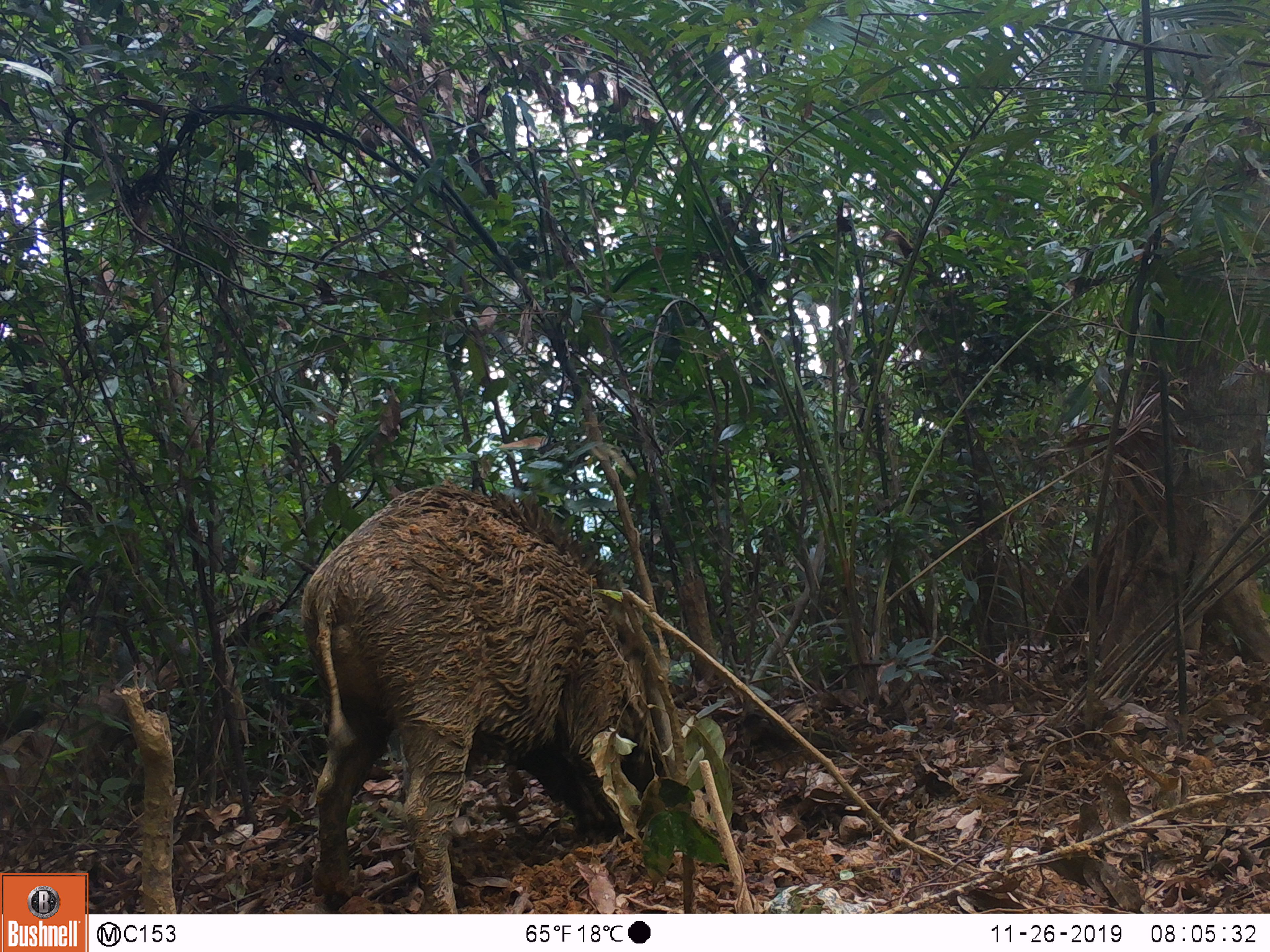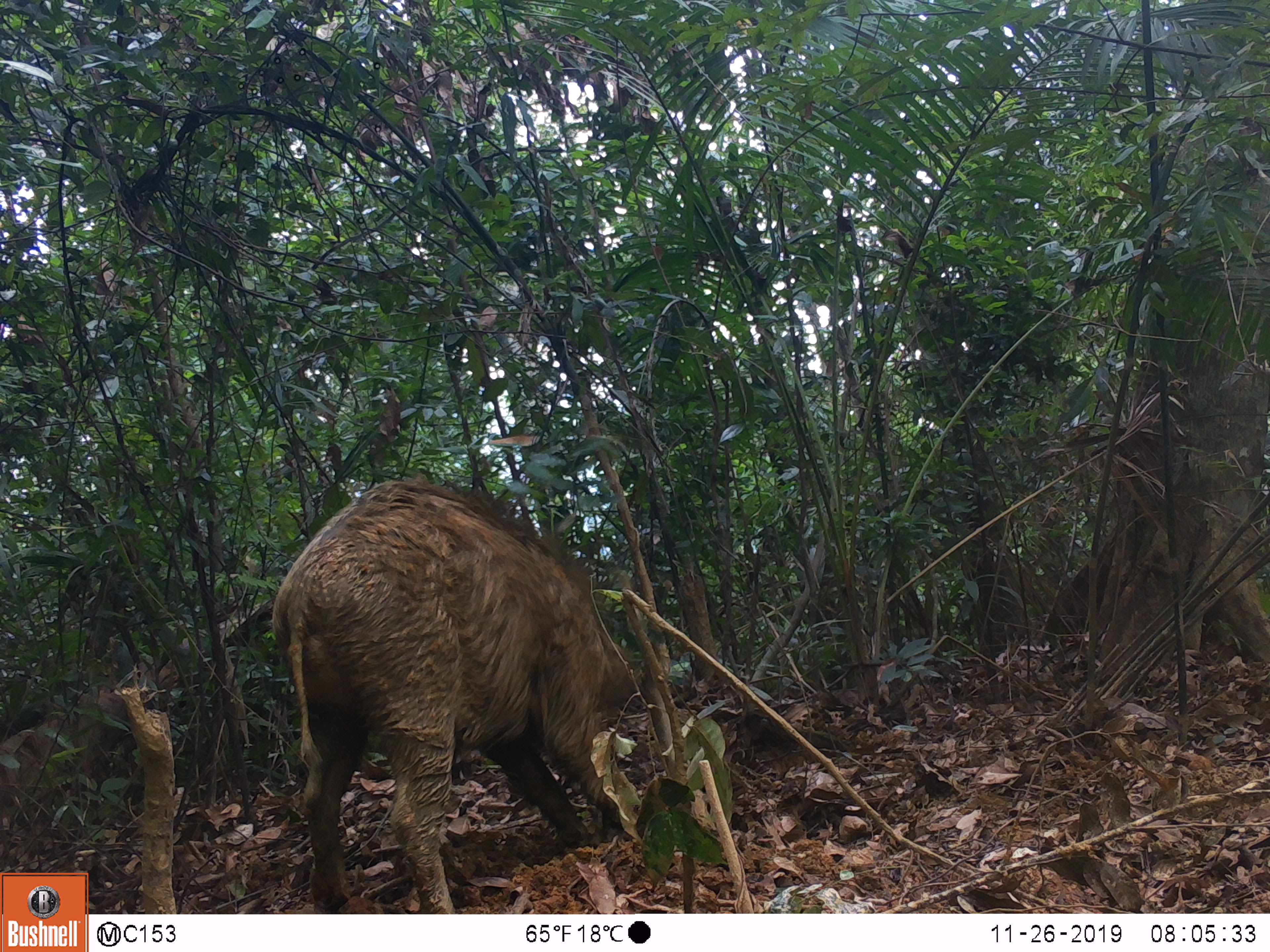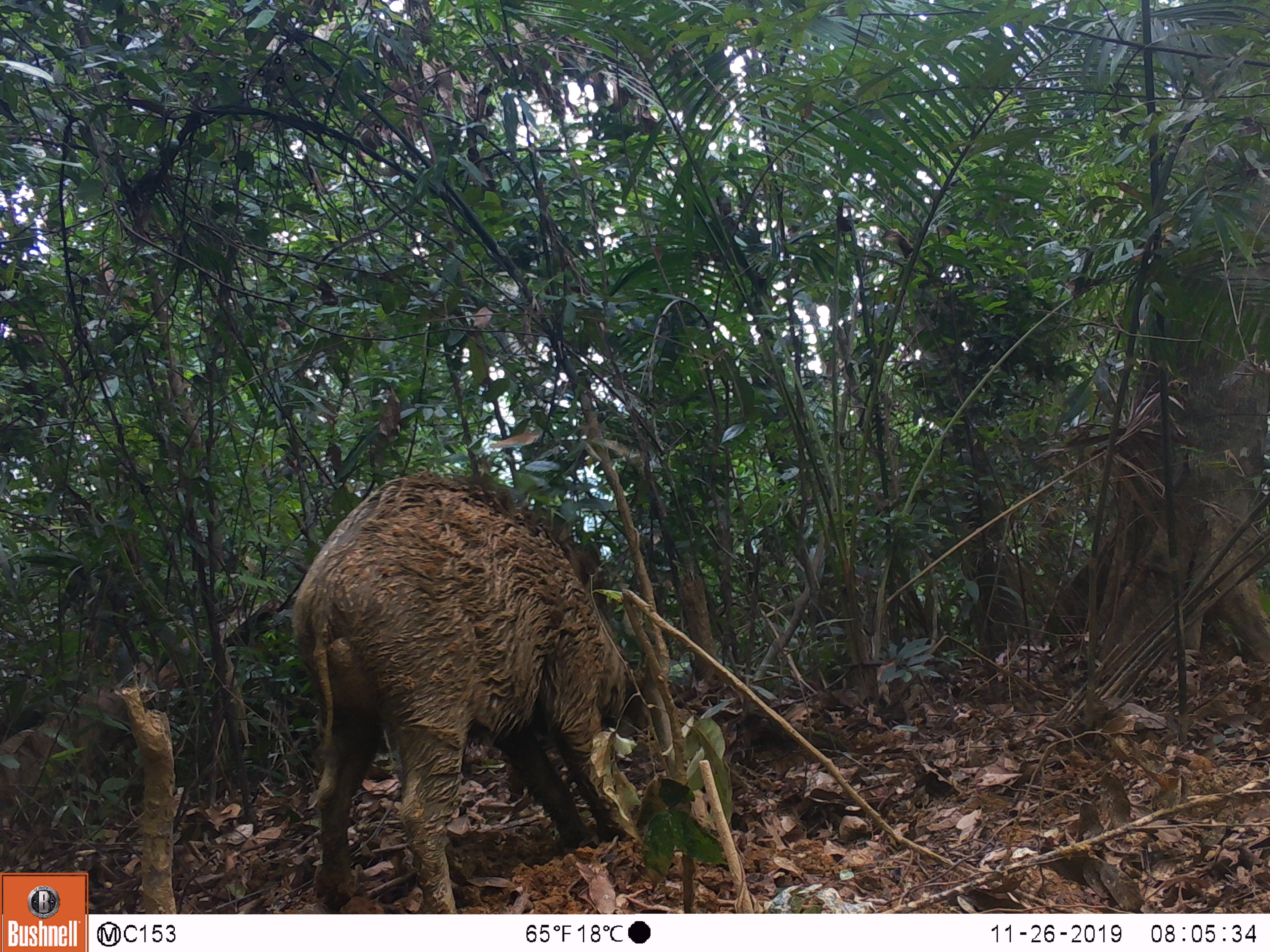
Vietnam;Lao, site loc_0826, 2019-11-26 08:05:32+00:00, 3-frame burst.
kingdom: Animalia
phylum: Chordata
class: Mammalia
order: Artiodactyla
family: Suidae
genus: Sus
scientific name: Sus scrofa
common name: eurasian wild pig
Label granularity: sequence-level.